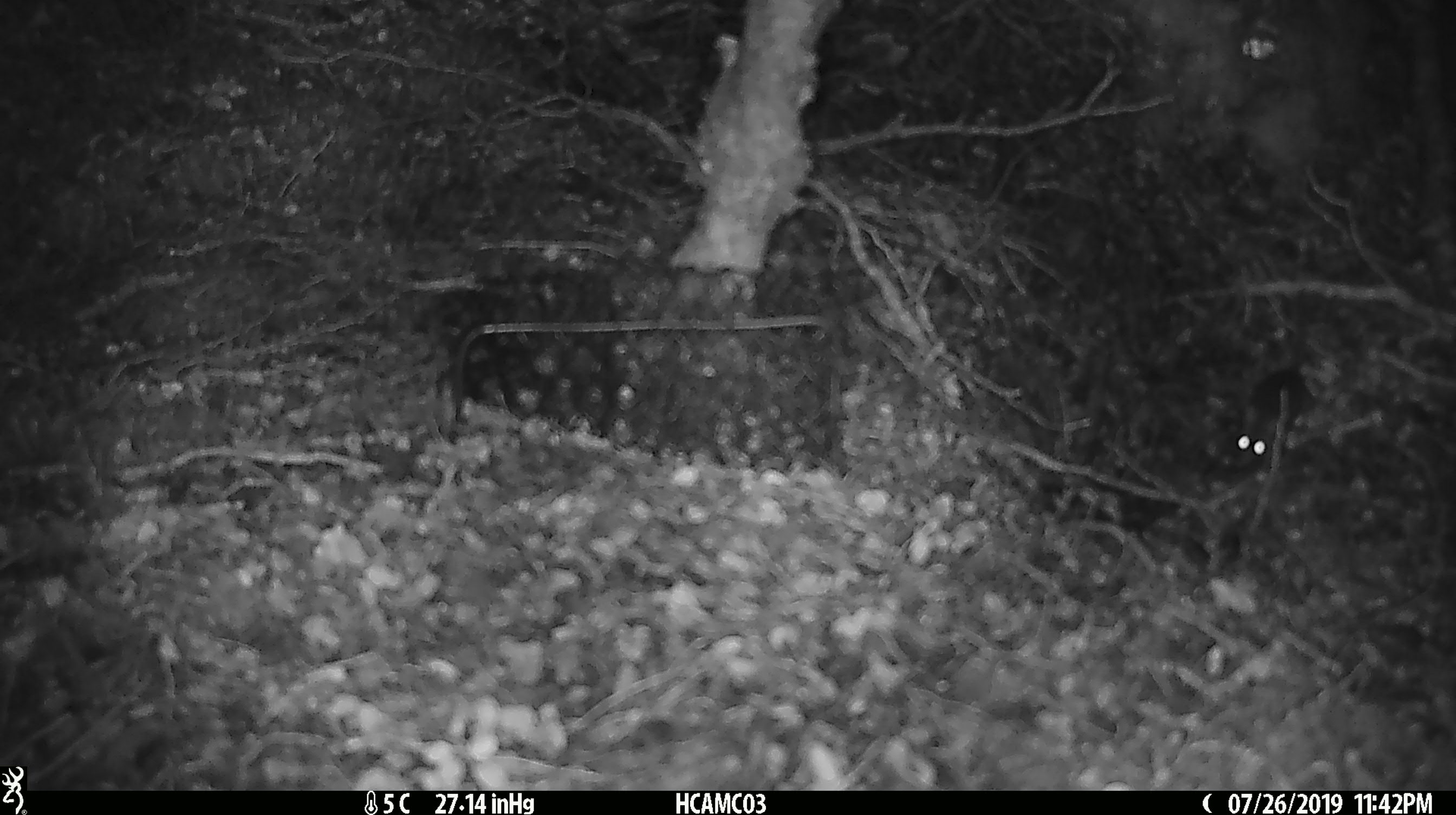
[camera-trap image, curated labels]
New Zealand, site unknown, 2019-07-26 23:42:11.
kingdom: Animalia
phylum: Chordata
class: Mammalia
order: Rodentia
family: Muridae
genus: Mus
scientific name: Mus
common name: mouse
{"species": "mouse (Mus)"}